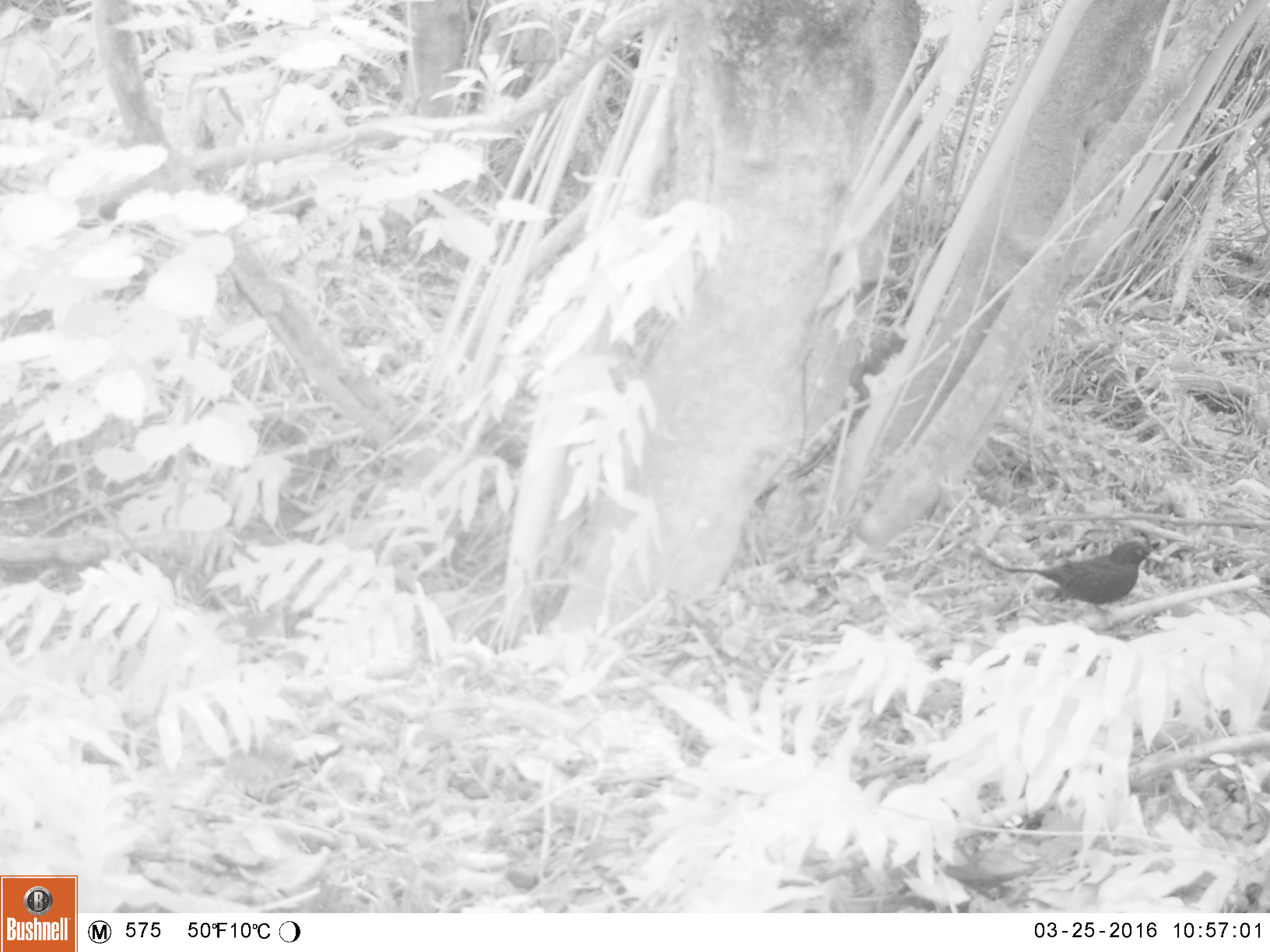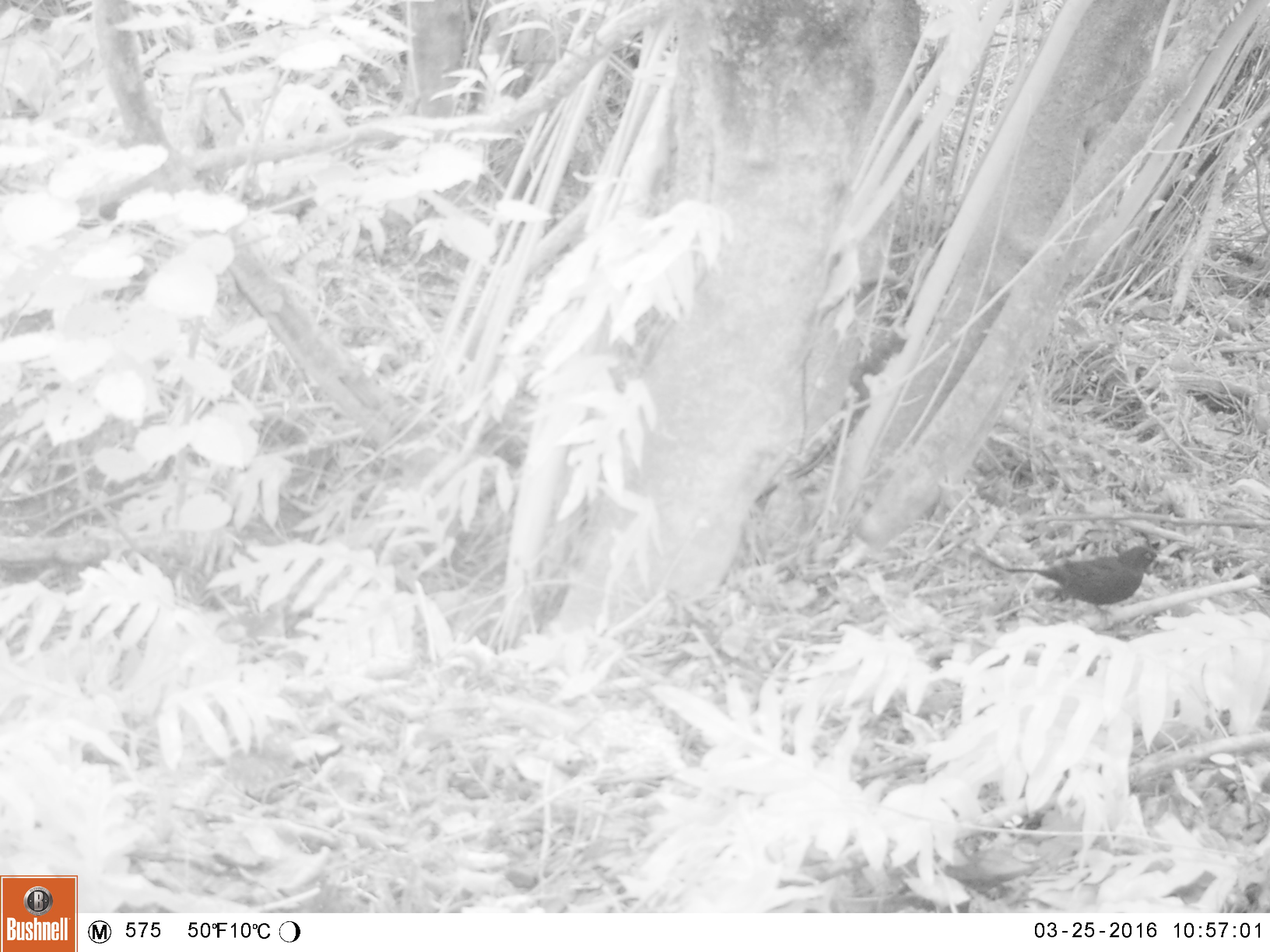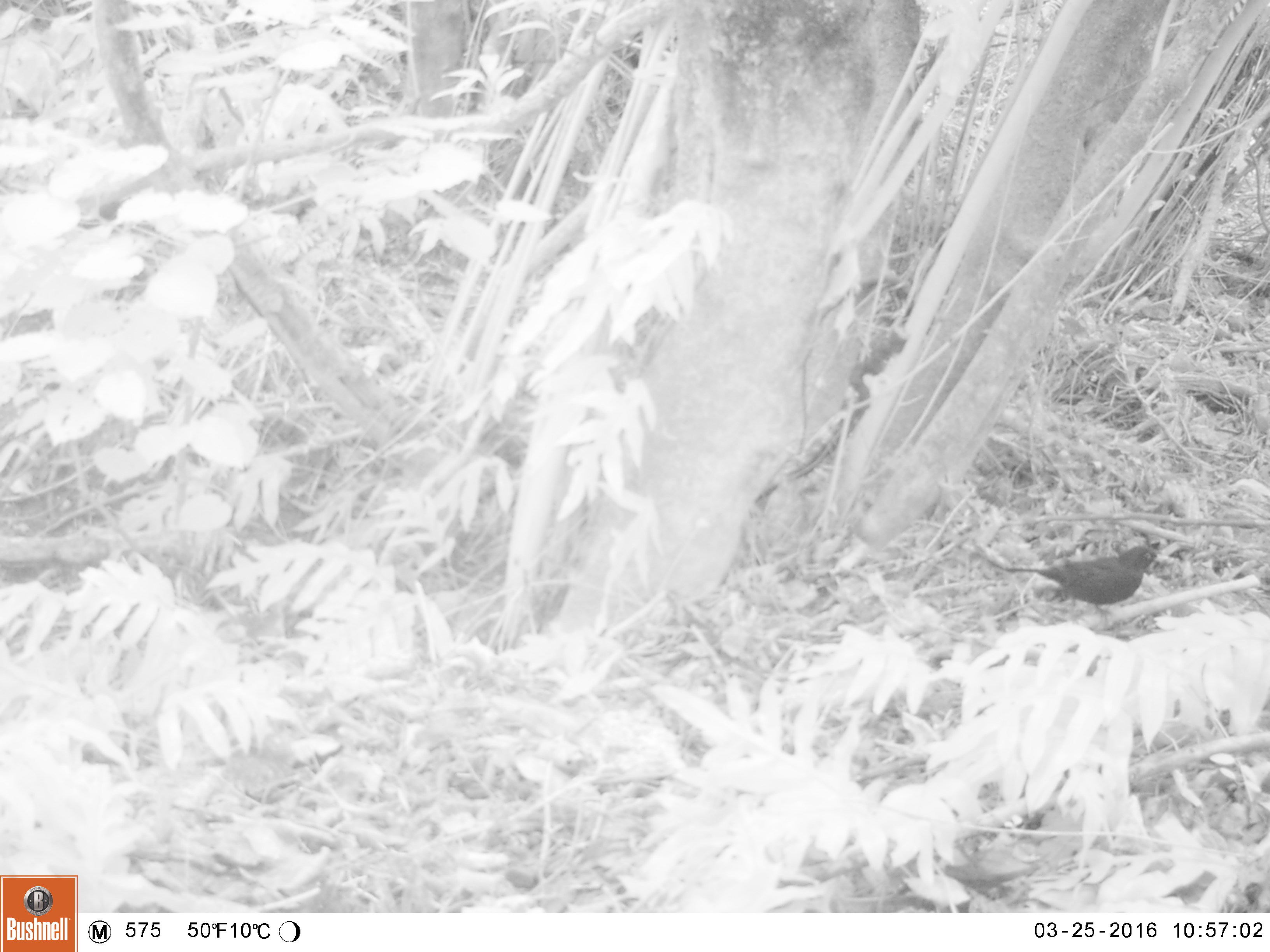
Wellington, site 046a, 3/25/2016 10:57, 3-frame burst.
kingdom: Animalia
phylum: Chordata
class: Aves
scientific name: Aves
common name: bird